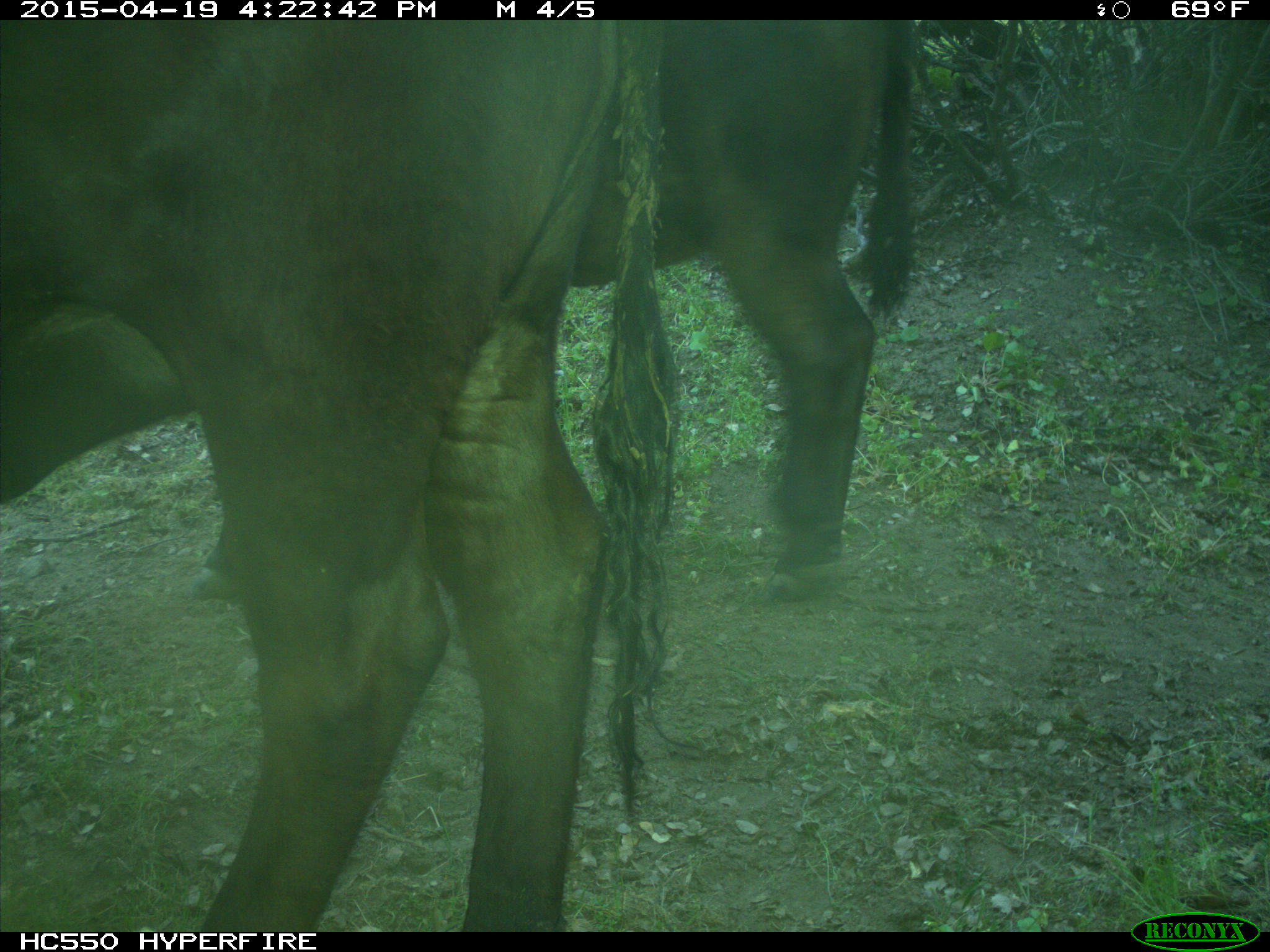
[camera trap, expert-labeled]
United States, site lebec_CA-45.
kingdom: Animalia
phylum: Chordata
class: Mammalia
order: Artiodactyla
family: Bovidae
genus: Bos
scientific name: Bos taurus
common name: domestic cow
Bos taurus (domestic cow).